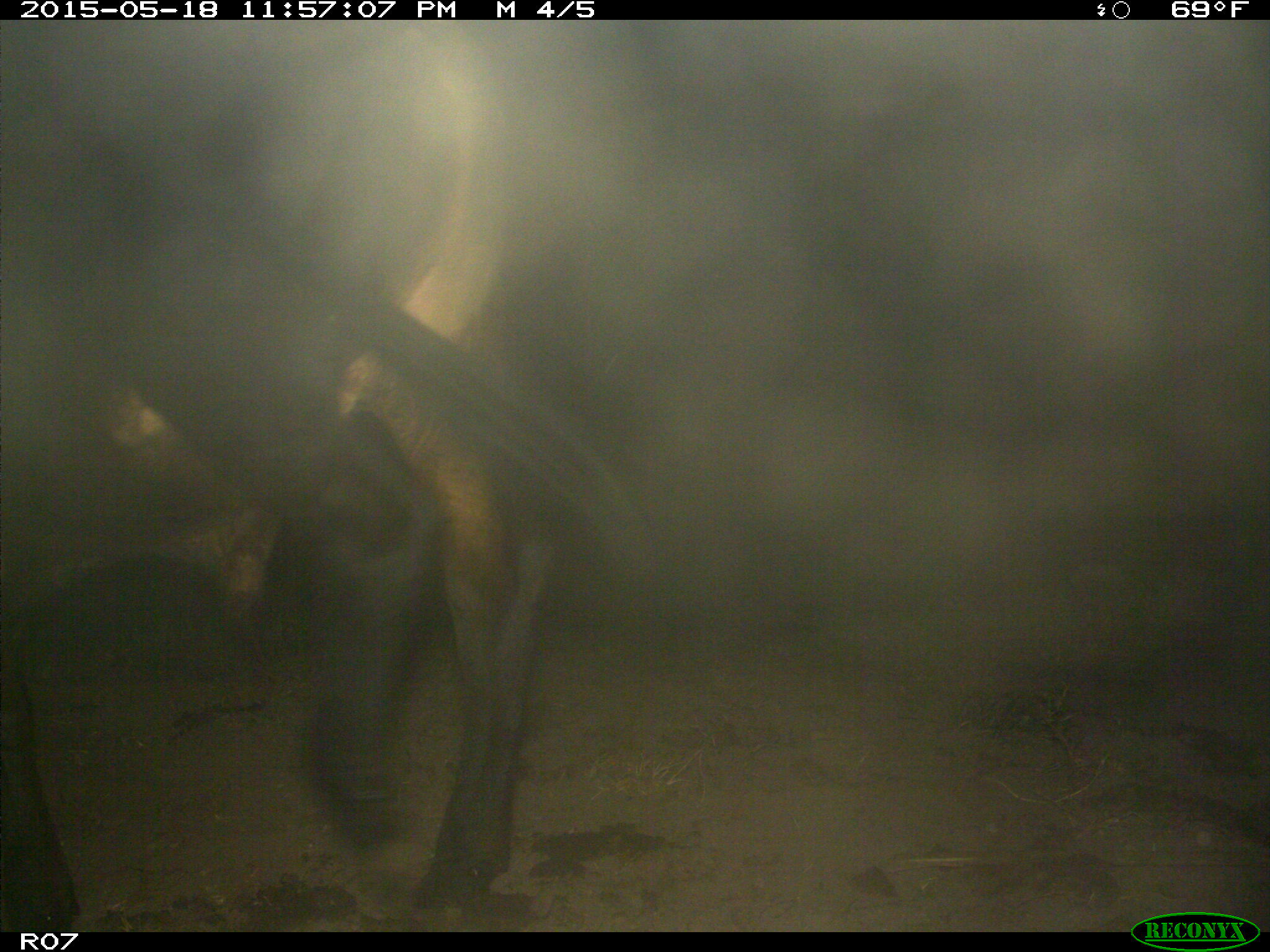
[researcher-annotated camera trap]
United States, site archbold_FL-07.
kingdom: Animalia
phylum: Chordata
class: Mammalia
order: Artiodactyla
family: Bovidae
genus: Bos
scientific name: Bos taurus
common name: domestic cow